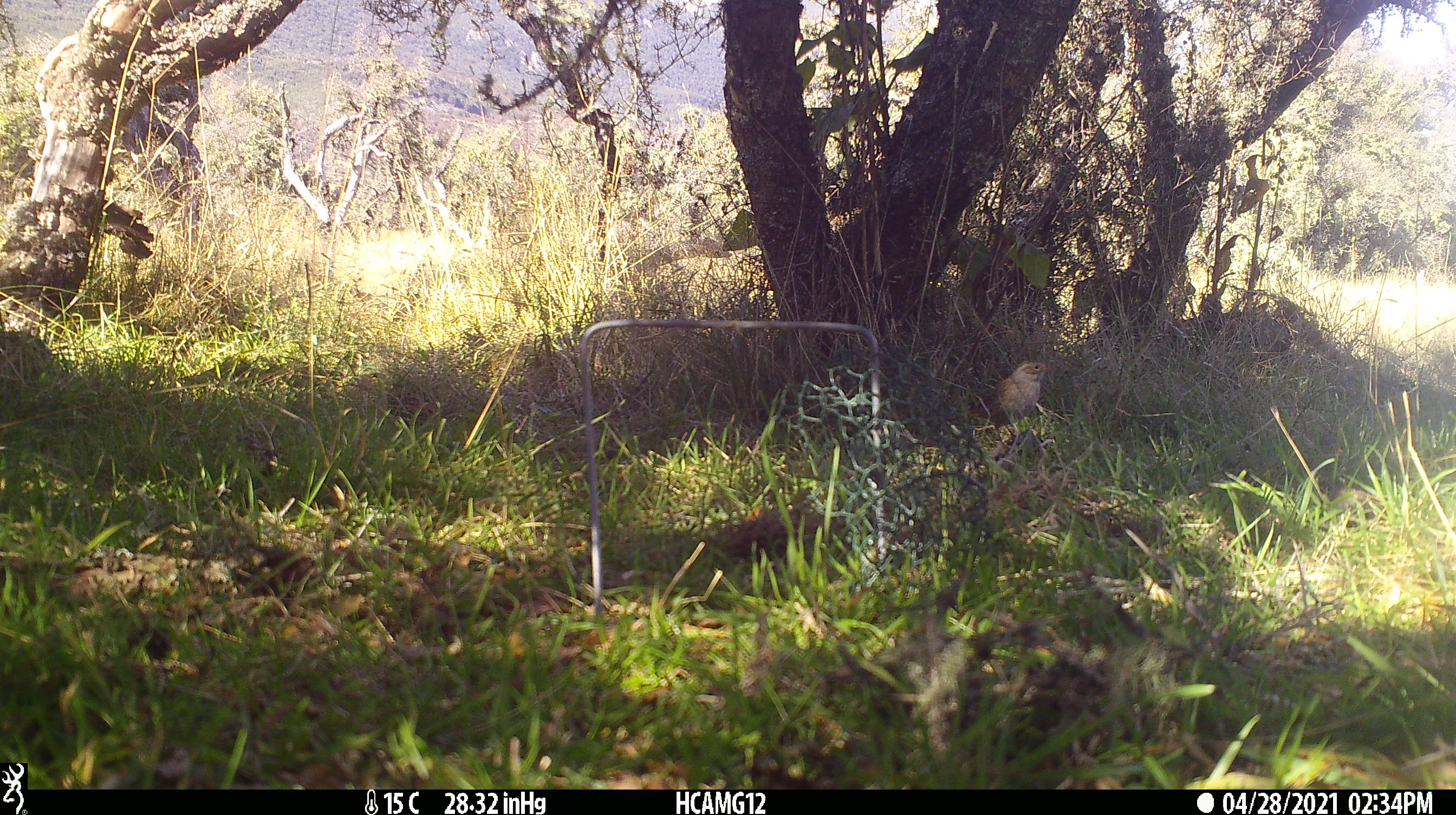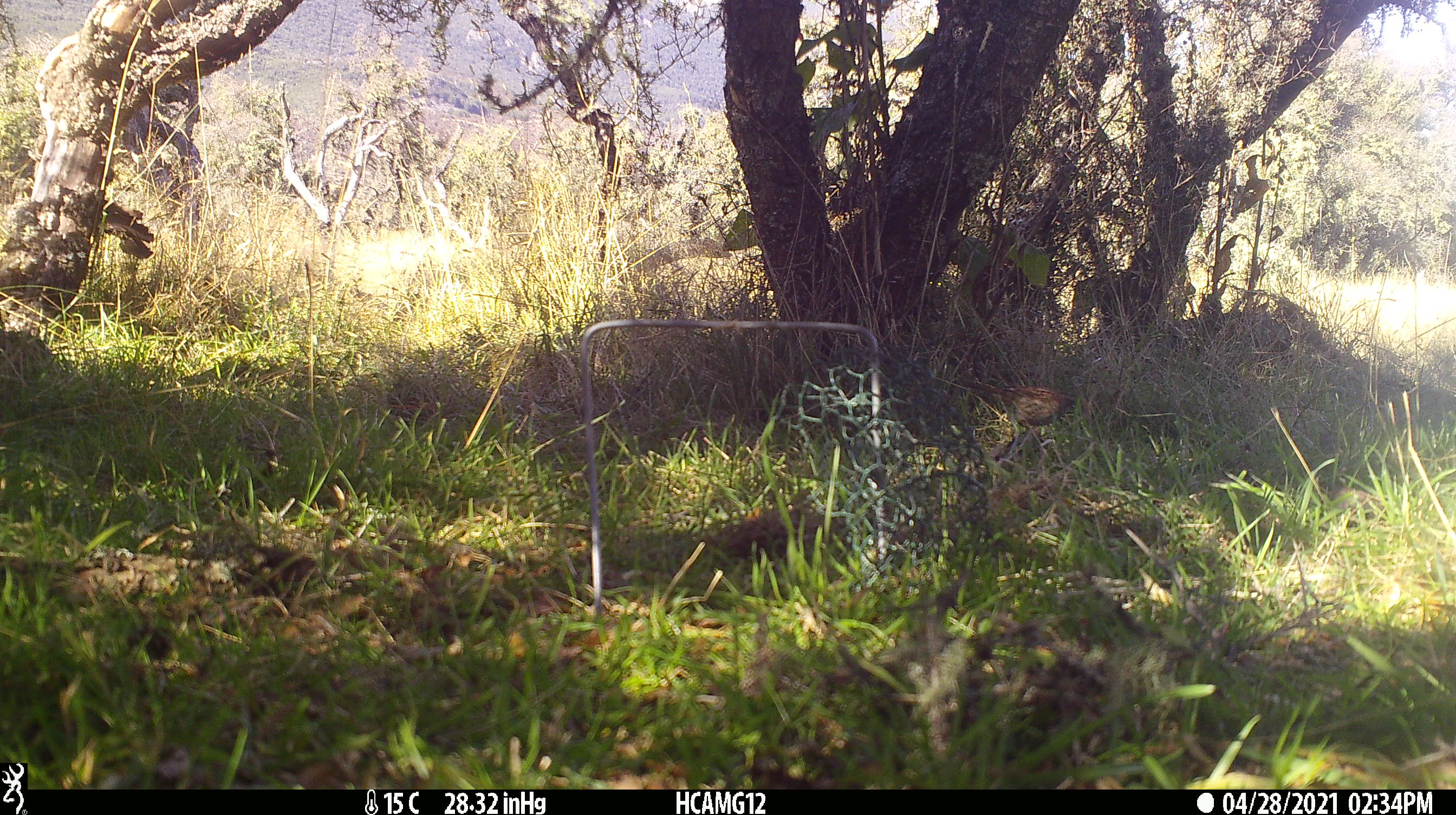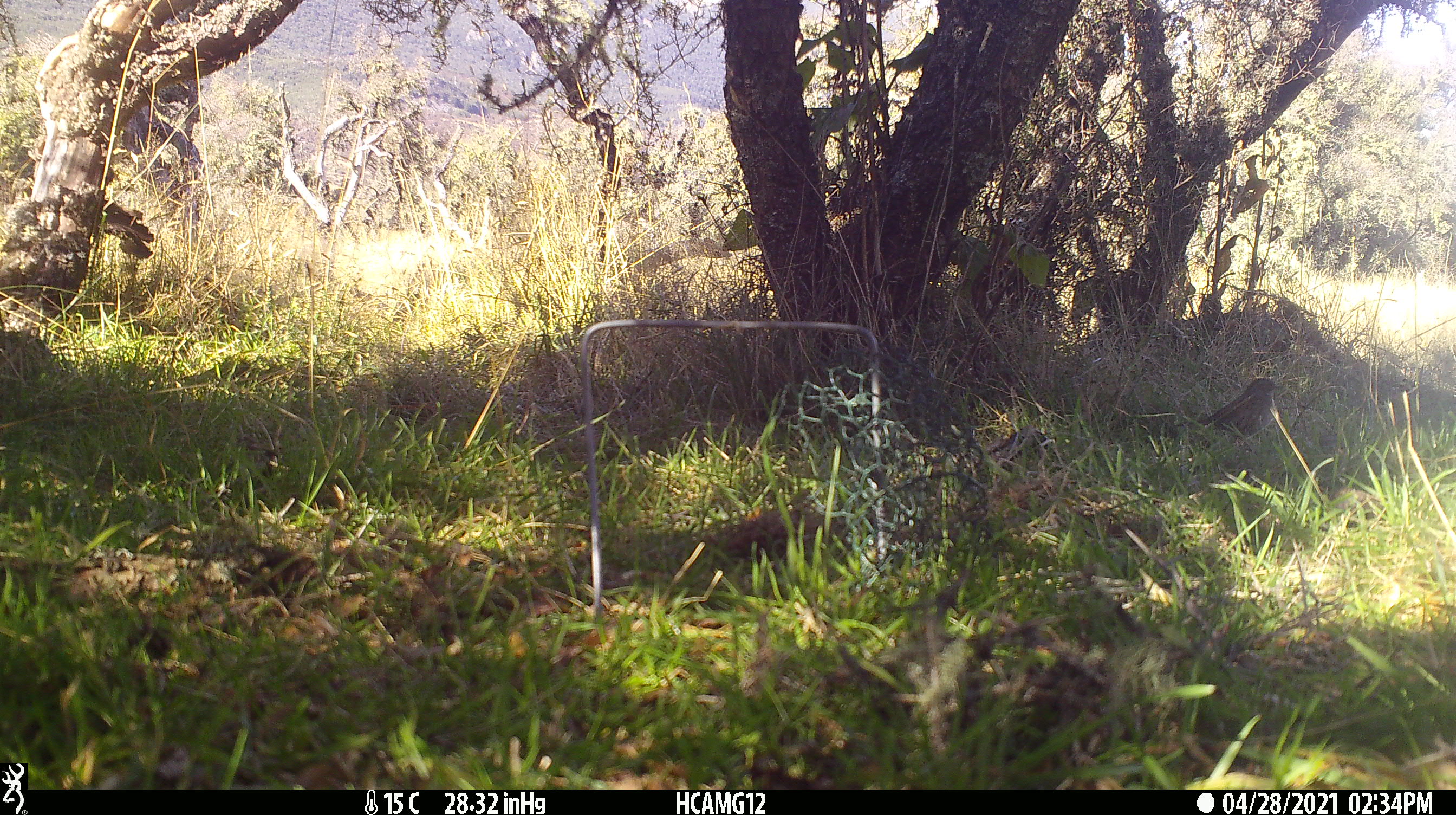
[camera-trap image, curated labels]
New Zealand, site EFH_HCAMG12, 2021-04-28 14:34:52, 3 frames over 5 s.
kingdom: Animalia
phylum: Chordata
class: Aves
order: Passeriformes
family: Prunellidae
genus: Prunella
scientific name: Prunella modularis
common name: dunnock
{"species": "dunnock (Prunella modularis)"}